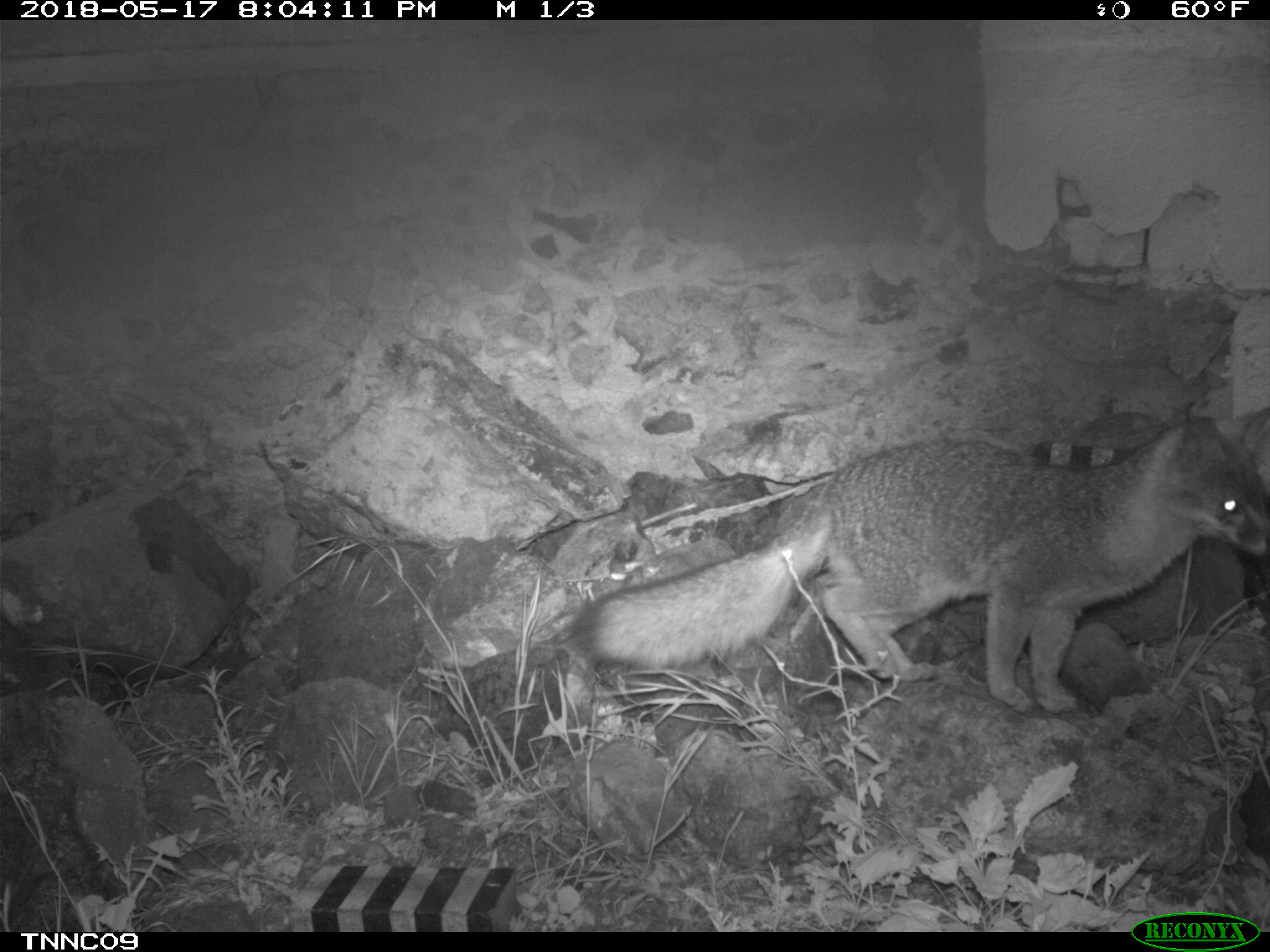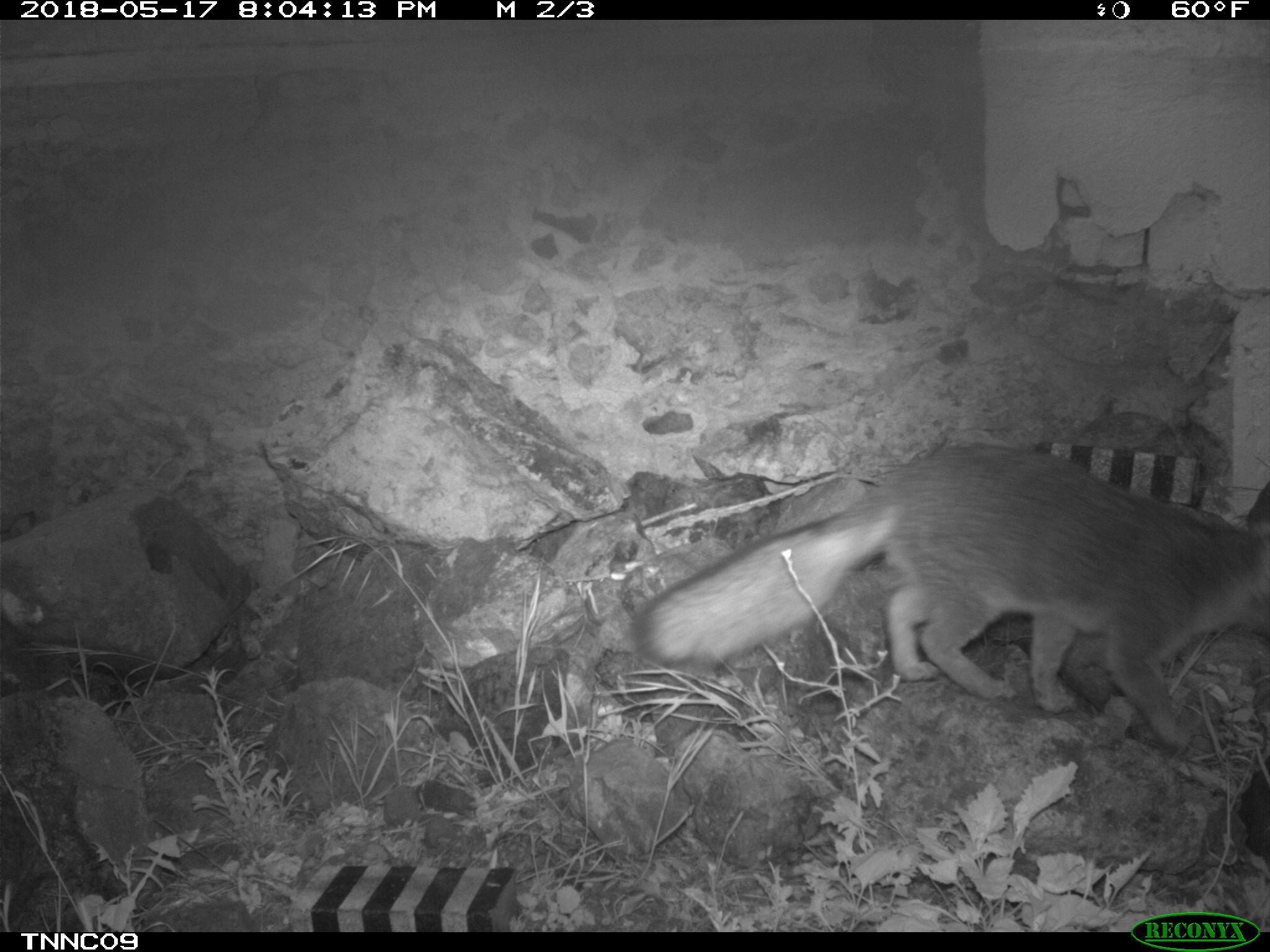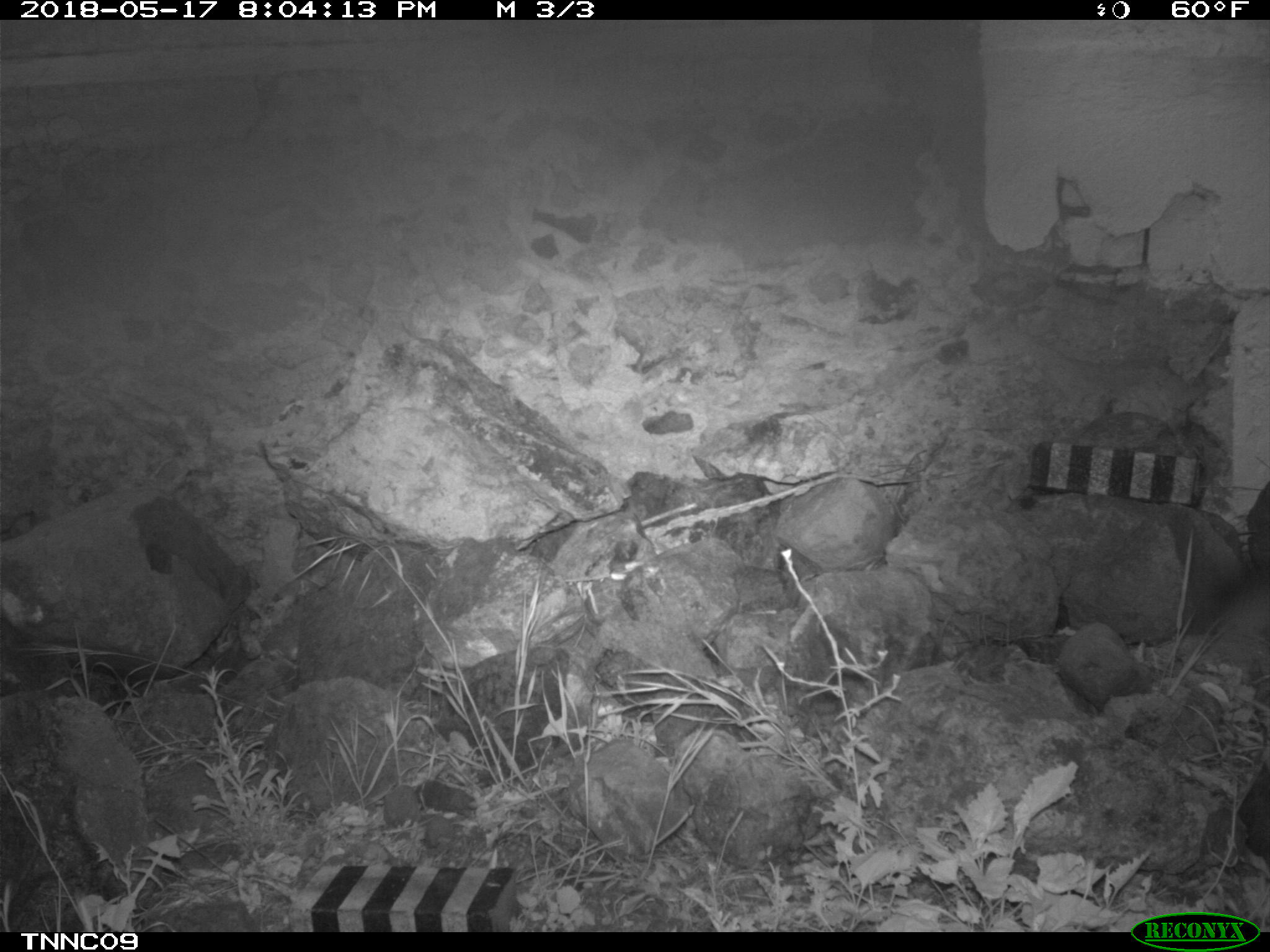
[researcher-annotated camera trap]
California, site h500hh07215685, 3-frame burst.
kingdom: Animalia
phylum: Chordata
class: Mammalia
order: Carnivora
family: Canidae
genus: Urocyon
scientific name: Urocyon littoralis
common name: island fox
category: fox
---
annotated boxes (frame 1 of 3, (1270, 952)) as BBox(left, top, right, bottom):
fox: BBox(573, 410, 1269, 712)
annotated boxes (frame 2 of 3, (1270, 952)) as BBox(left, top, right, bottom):
fox: BBox(634, 445, 1269, 752)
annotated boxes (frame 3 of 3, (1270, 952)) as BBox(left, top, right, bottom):
fox: BBox(1204, 562, 1269, 637)